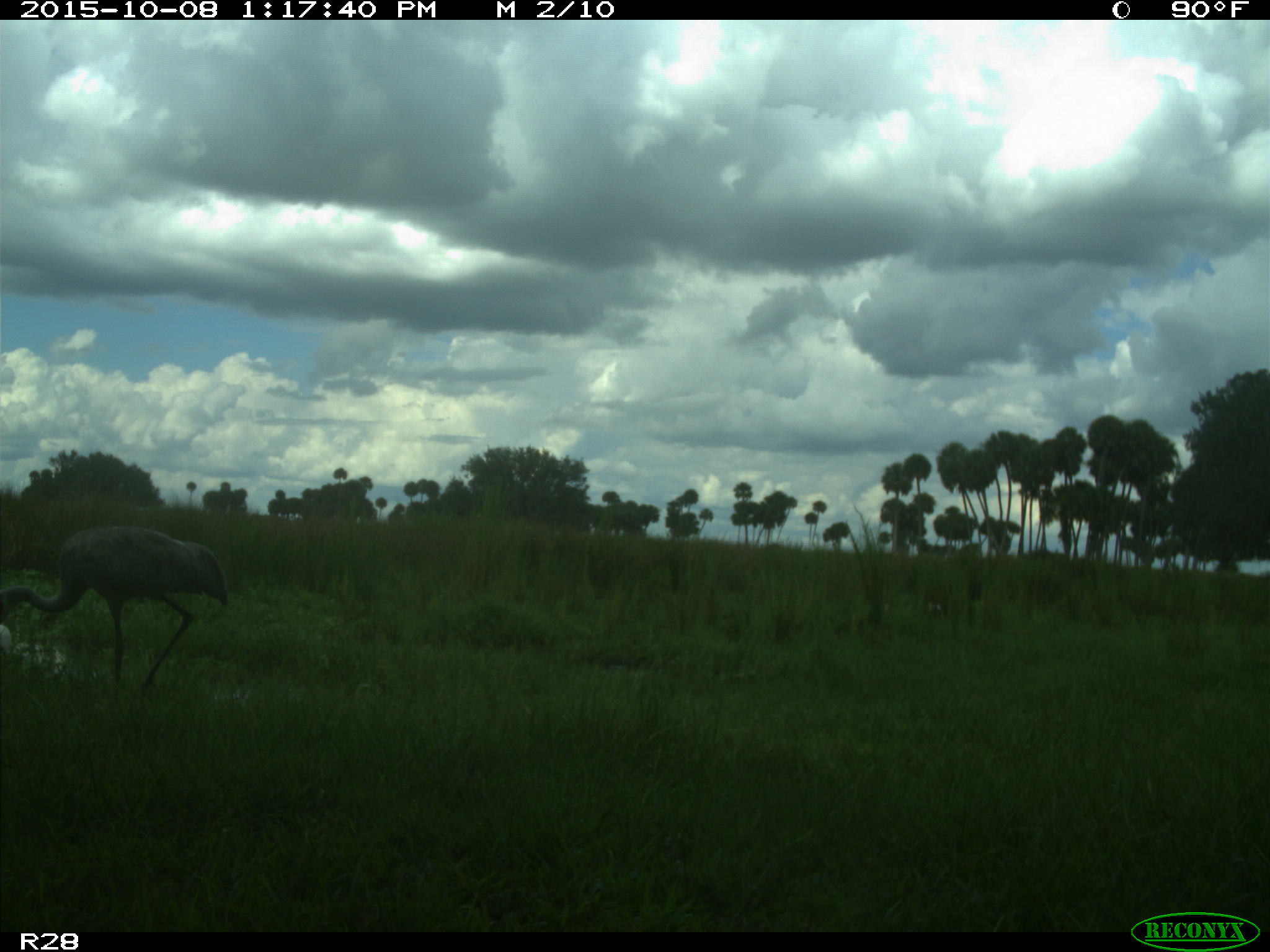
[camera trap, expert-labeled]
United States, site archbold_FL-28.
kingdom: Animalia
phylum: Chordata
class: Aves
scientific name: Aves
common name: birds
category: unidentified bird